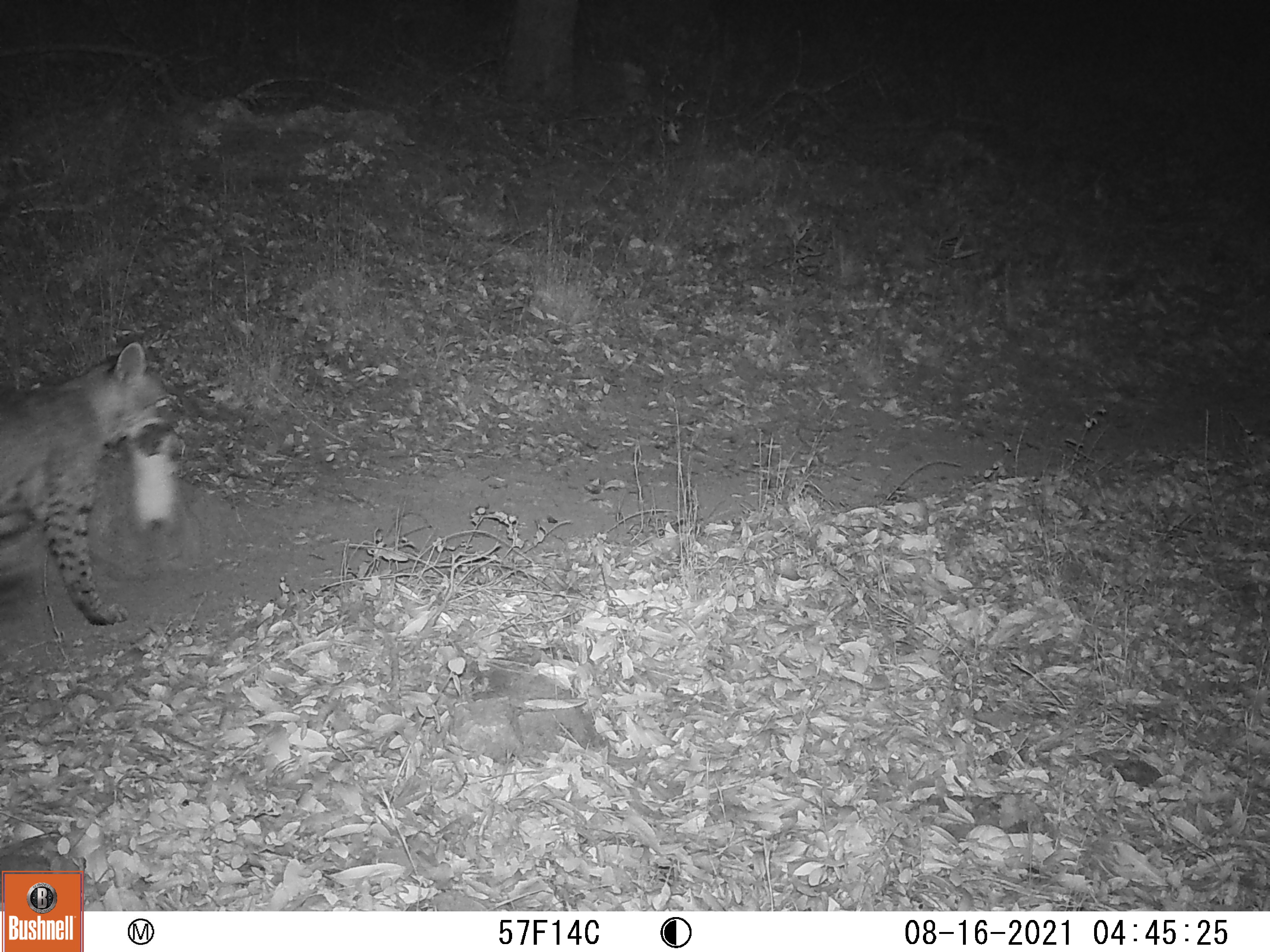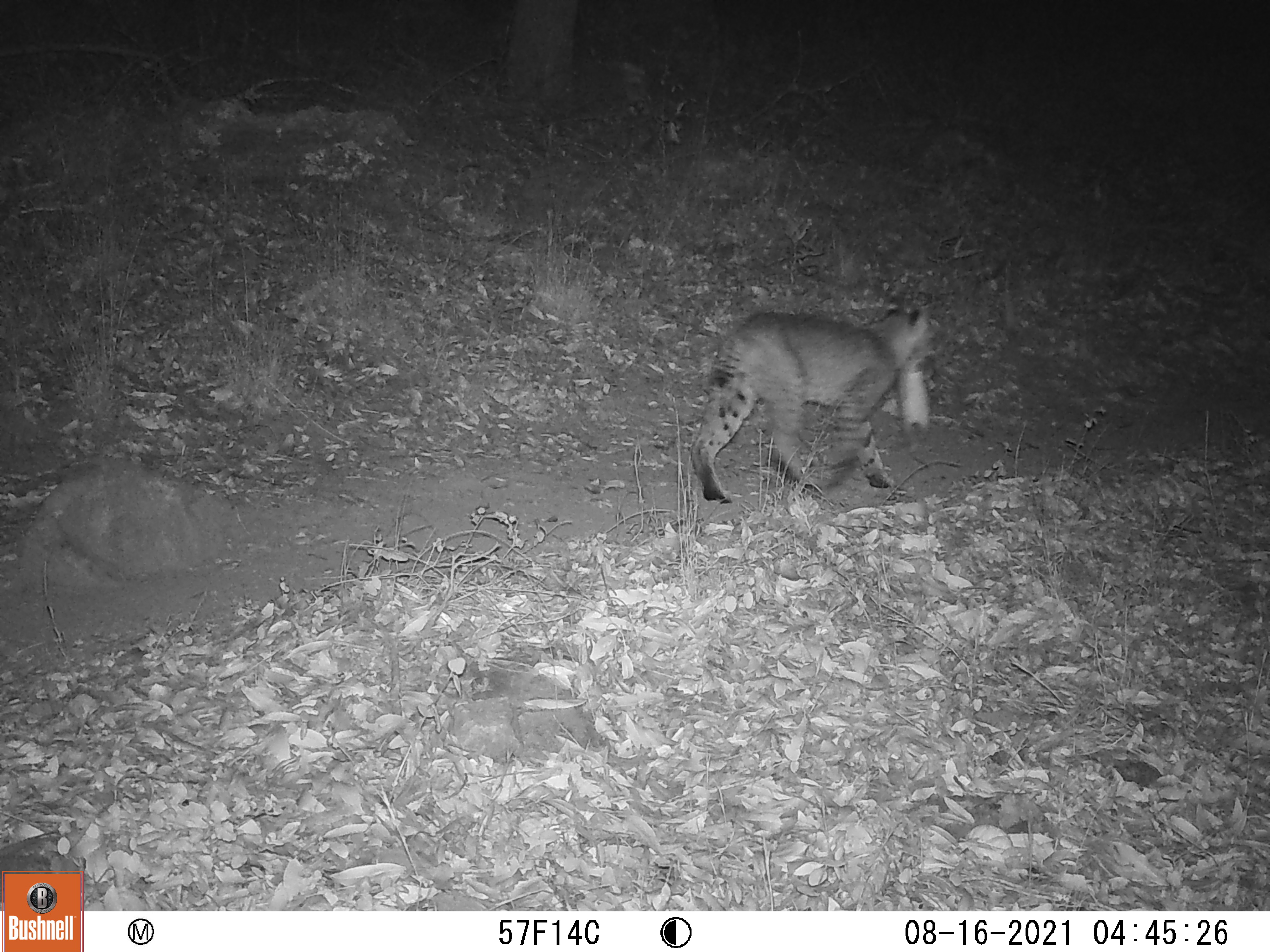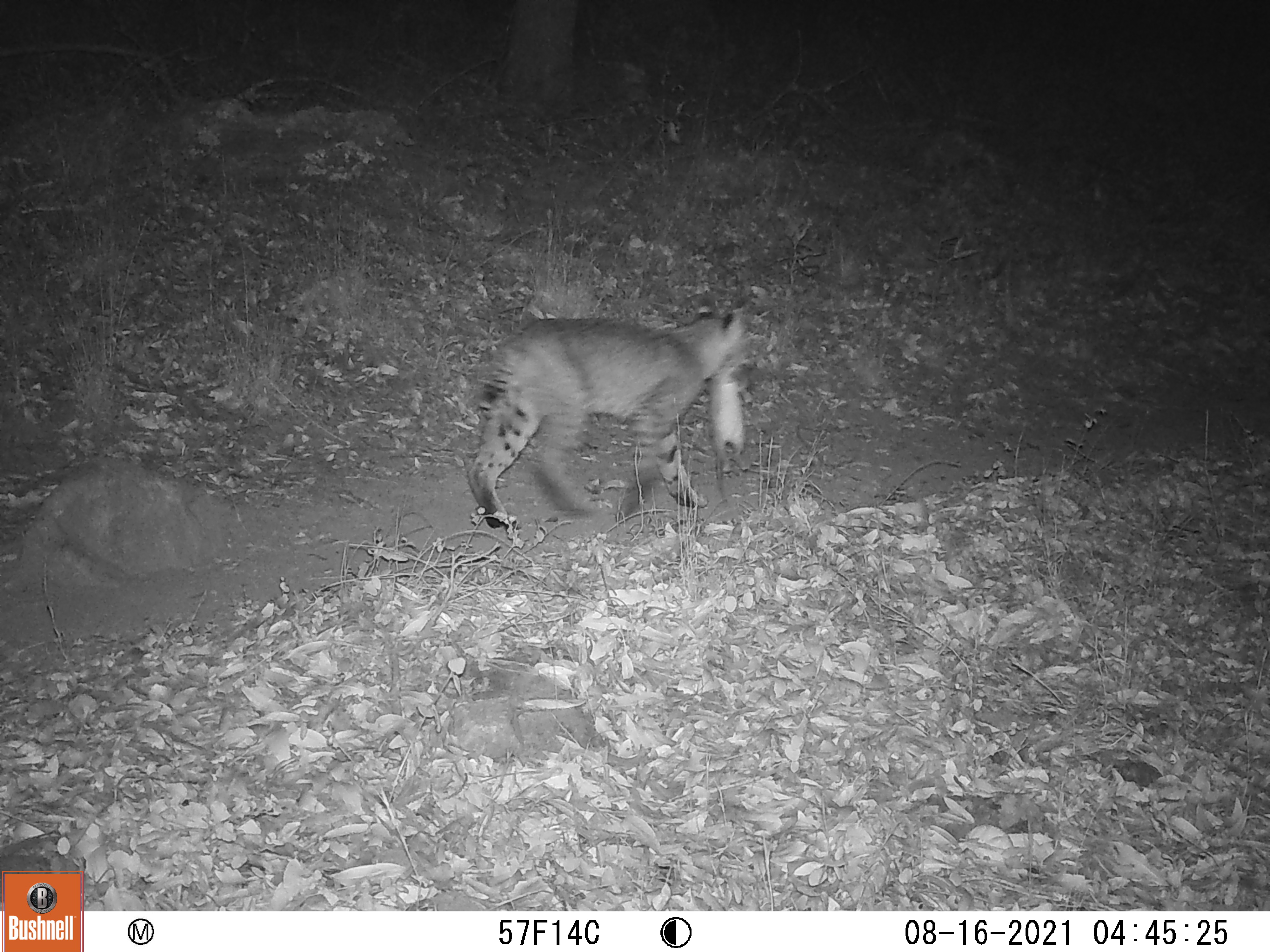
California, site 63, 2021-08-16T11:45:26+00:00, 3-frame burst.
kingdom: Animalia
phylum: Chordata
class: Mammalia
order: Carnivora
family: Felidae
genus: Lynx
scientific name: Lynx rufus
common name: bobcat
Bobcat (Lynx rufus).